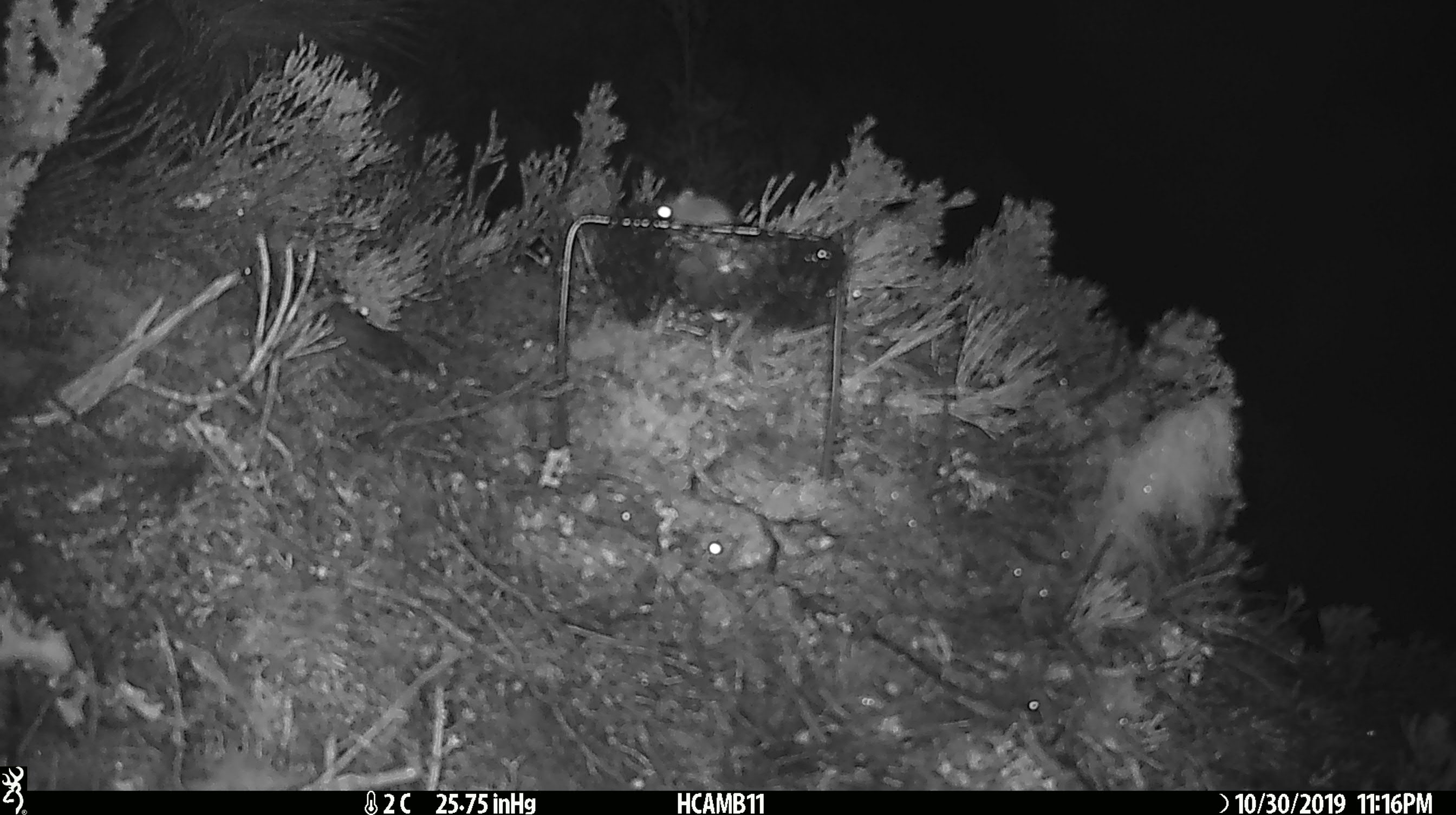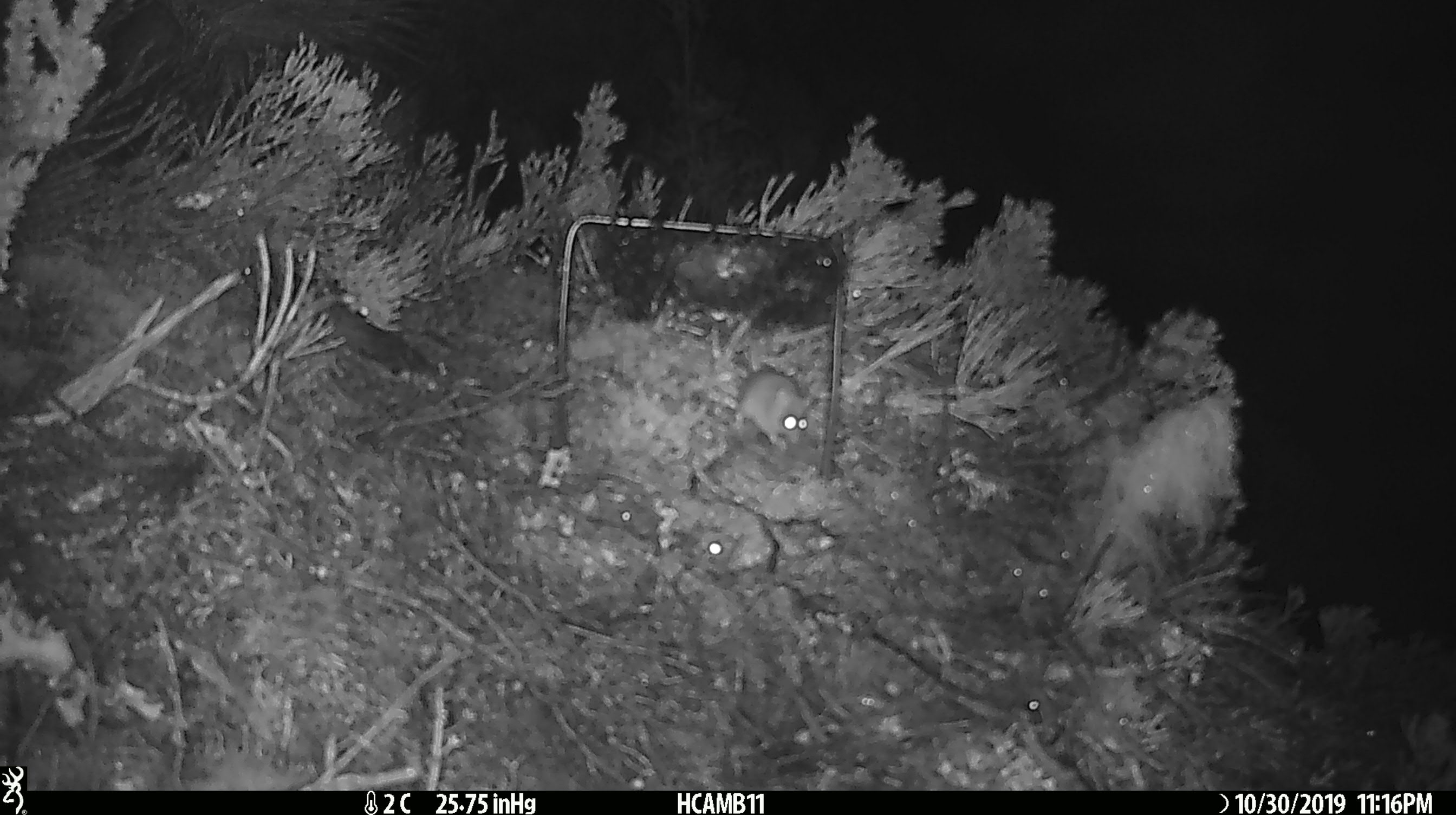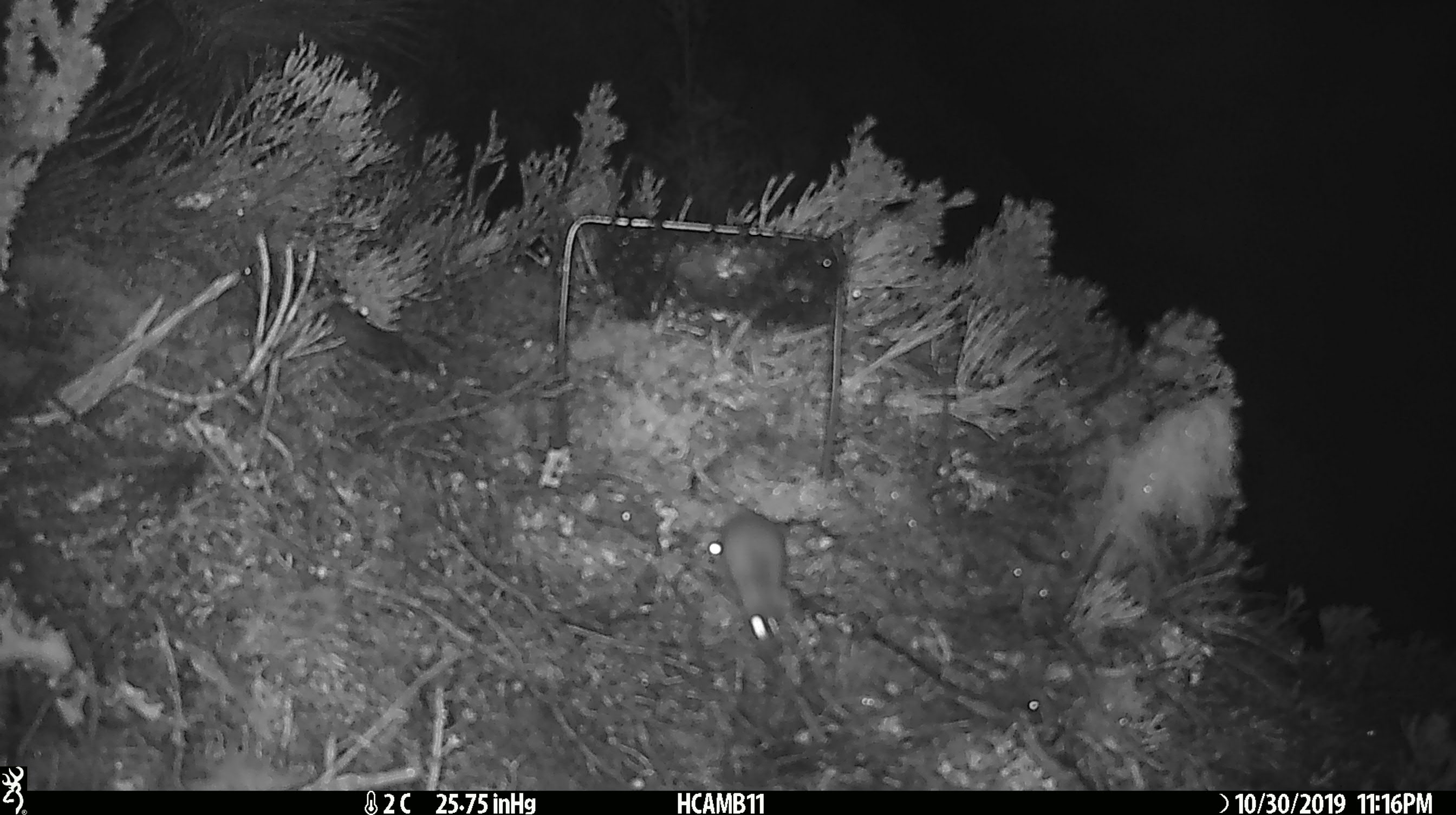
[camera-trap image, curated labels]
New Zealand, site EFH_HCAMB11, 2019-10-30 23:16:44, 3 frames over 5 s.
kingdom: Animalia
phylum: Chordata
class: Mammalia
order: Rodentia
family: Muridae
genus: Mus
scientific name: Mus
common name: mouse